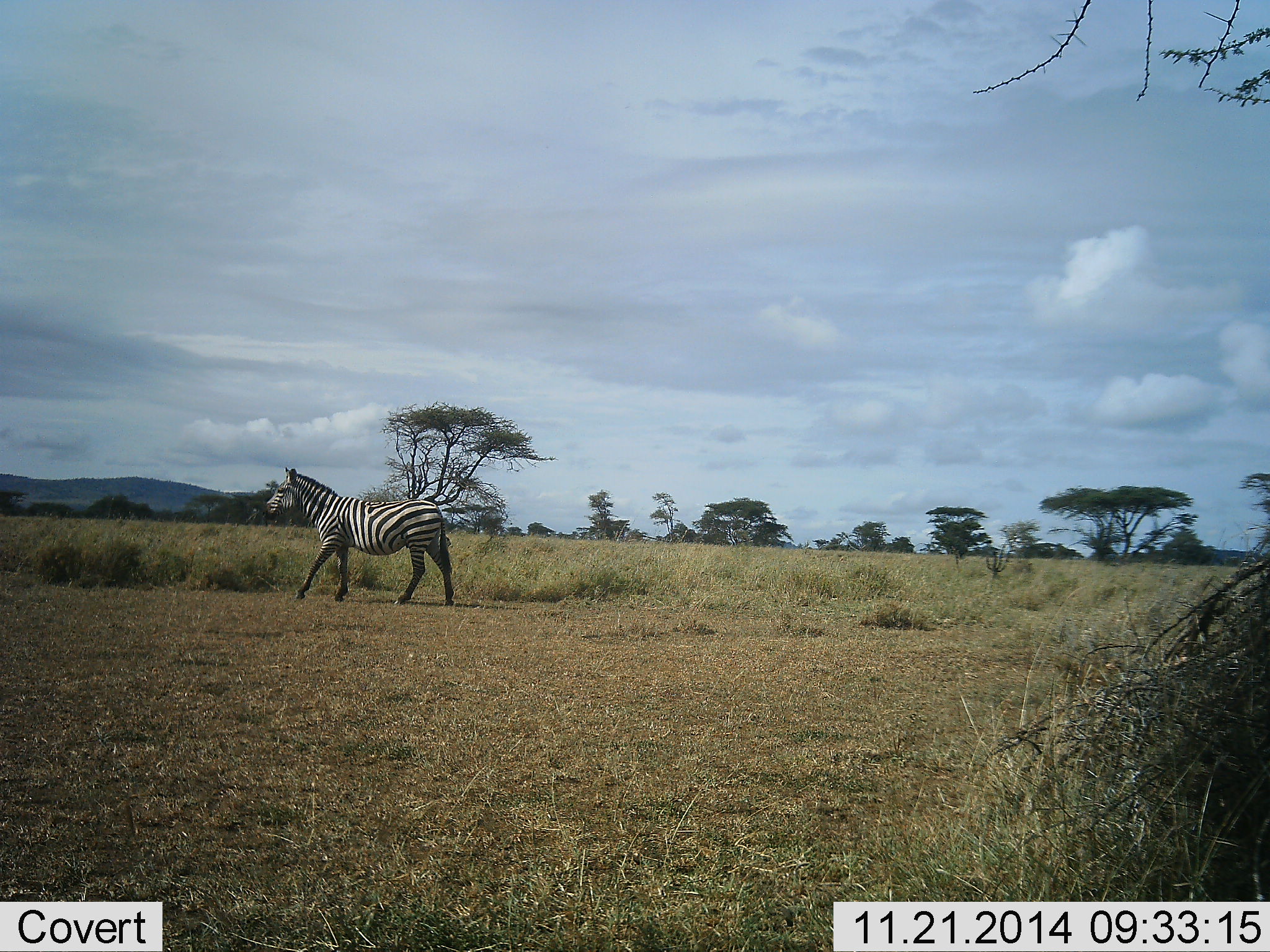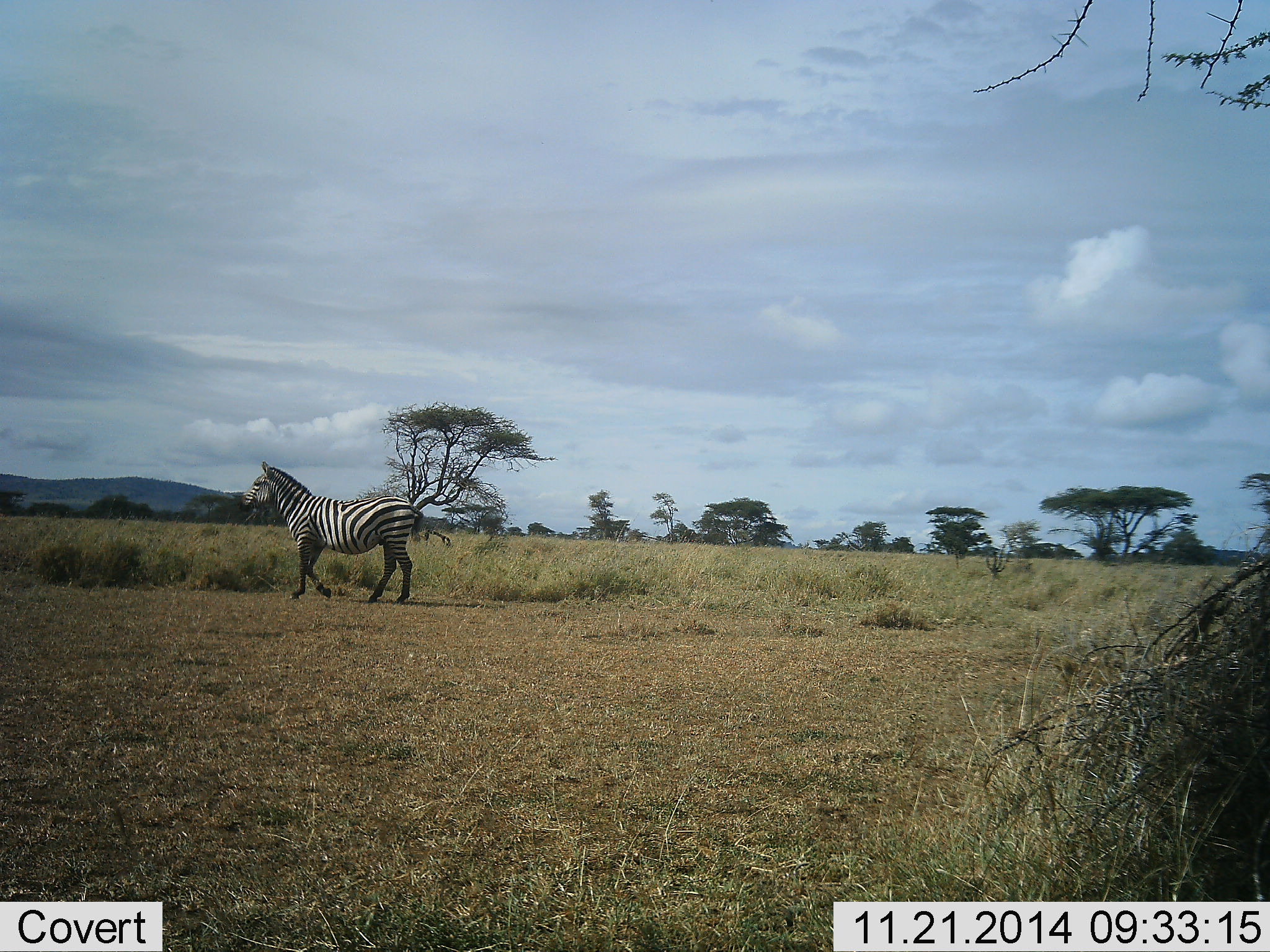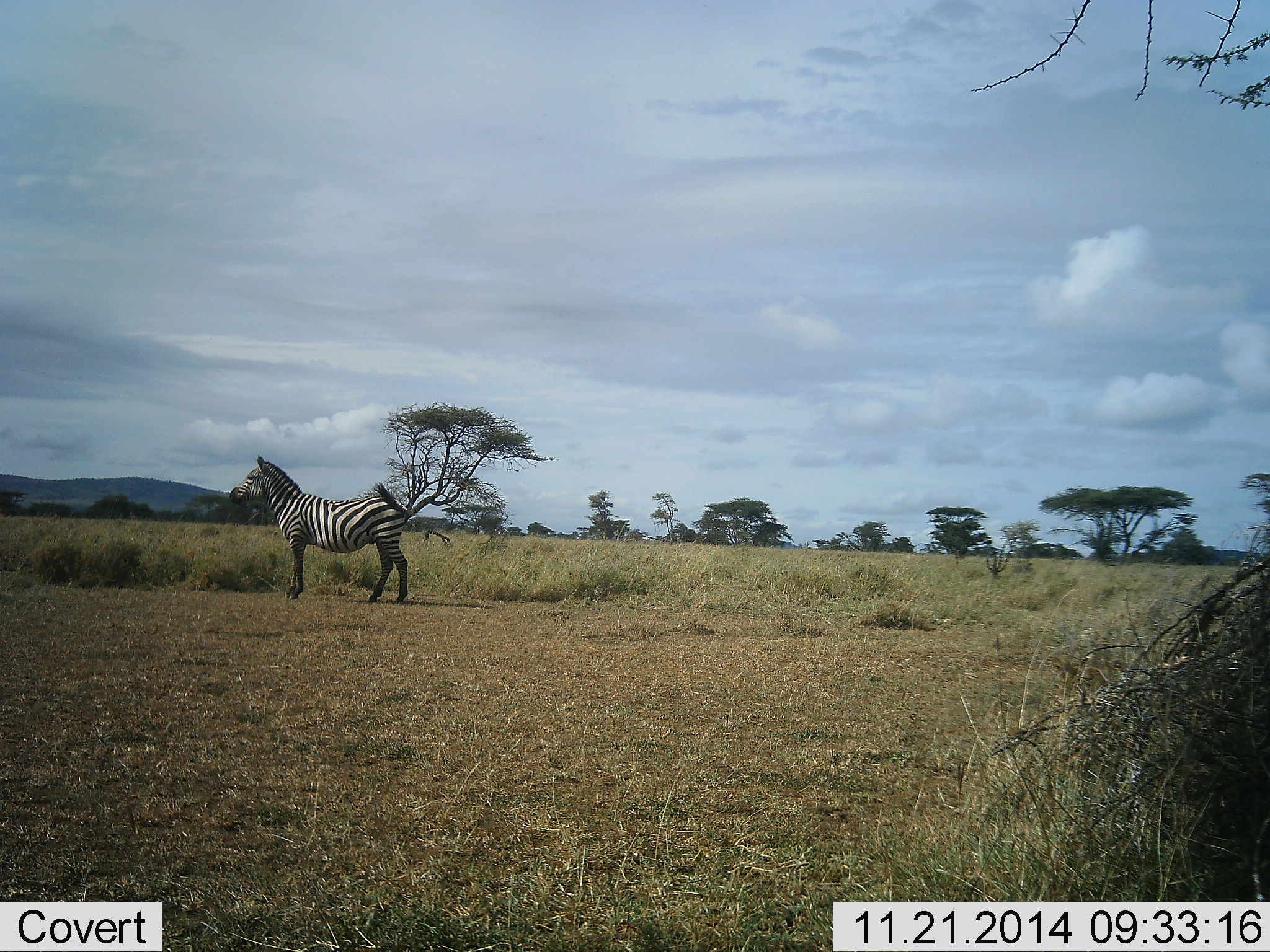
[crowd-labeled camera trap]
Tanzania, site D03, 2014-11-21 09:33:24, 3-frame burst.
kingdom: Animalia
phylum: Chordata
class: Mammalia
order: Perissodactyla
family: Equidae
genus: Equus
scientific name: Equus quagga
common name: plains zebra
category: zebra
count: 1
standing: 20%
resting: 0%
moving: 90%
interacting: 0%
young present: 0%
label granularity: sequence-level